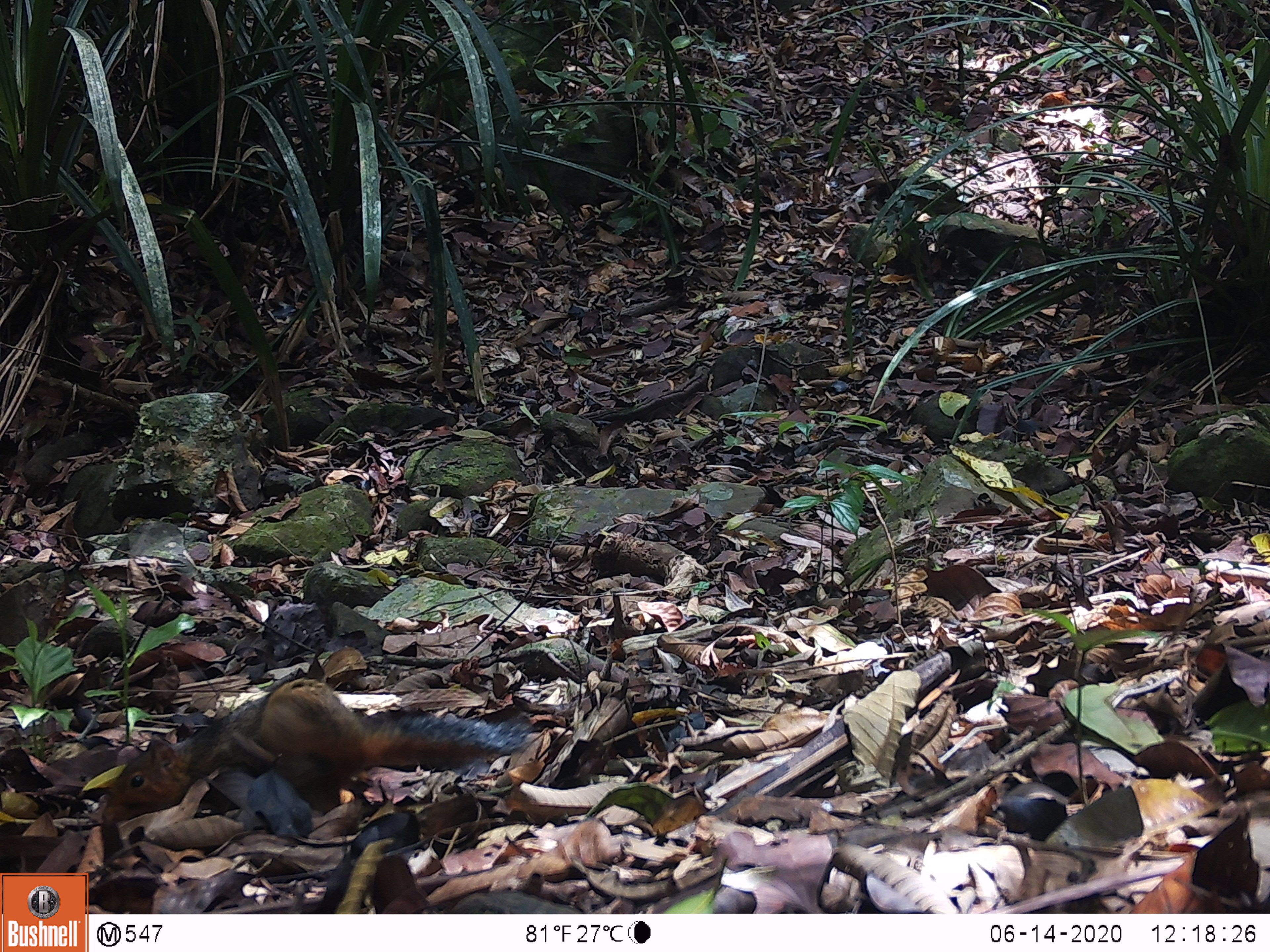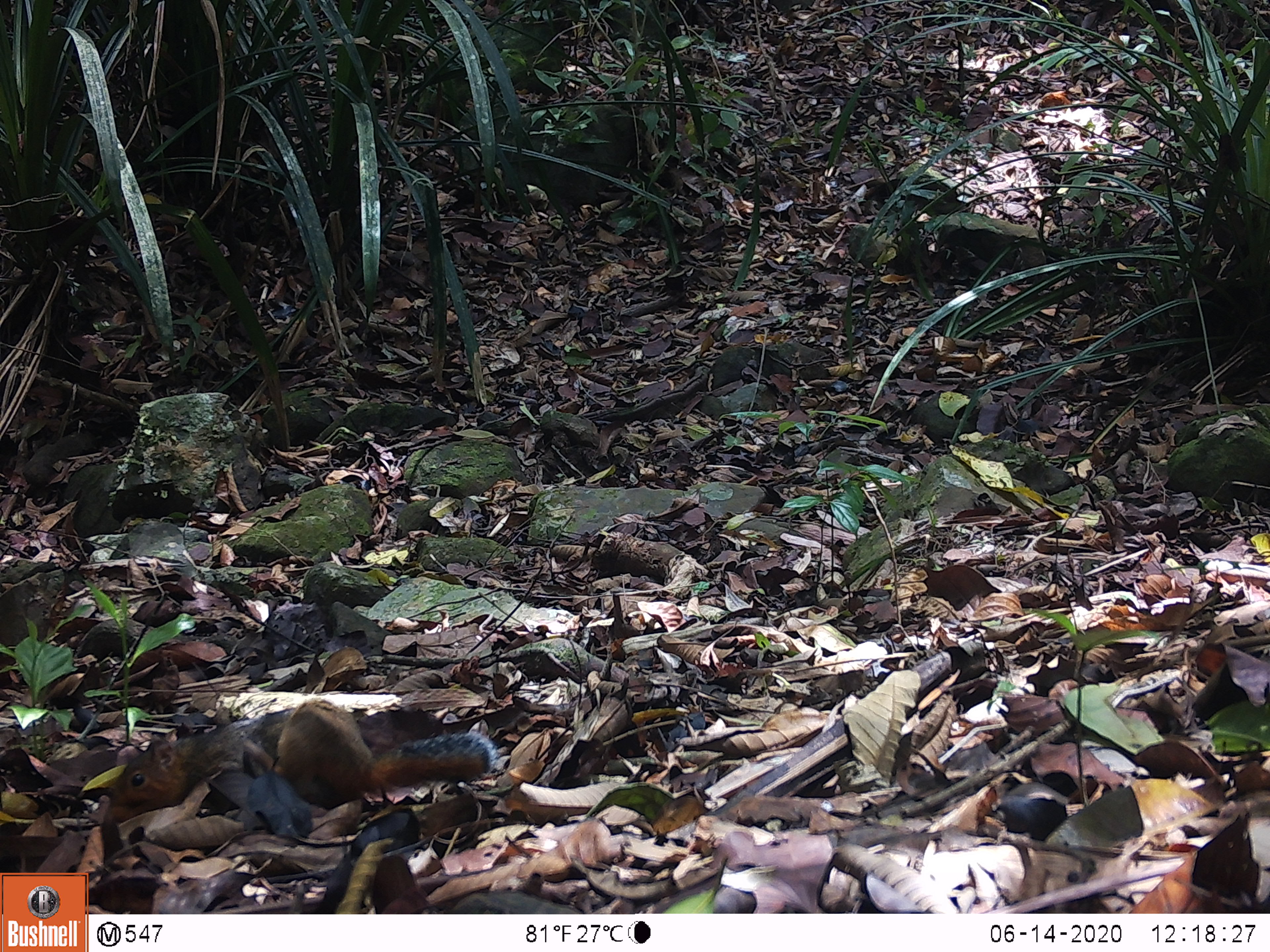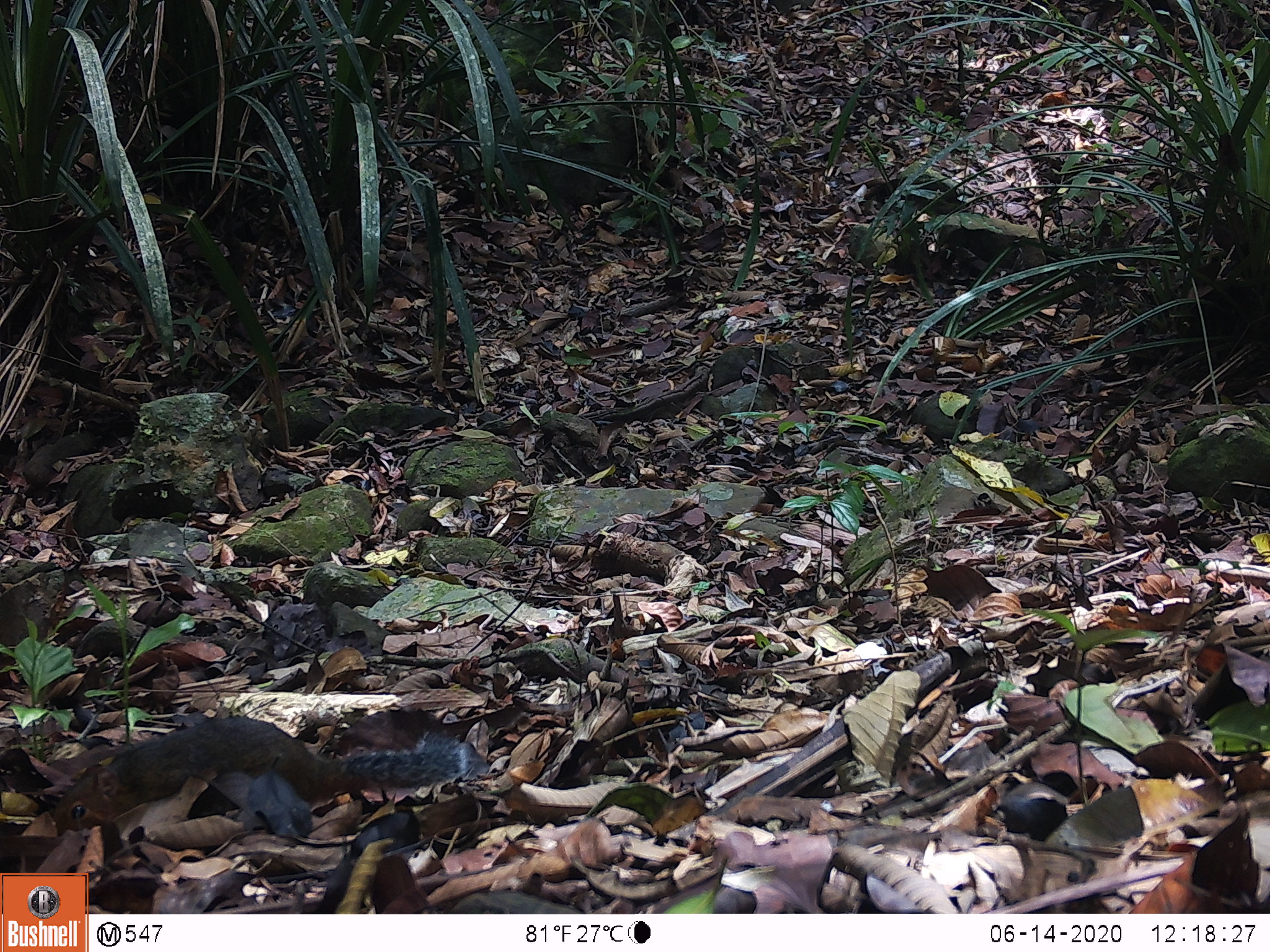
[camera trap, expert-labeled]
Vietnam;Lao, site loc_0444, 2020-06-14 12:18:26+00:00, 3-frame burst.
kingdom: Animalia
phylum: Chordata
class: Mammalia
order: Rodentia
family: Sciuridae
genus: Dremomys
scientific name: Dremomys rufigenis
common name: red-cheeked squirrel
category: red cheeked squirrel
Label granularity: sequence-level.